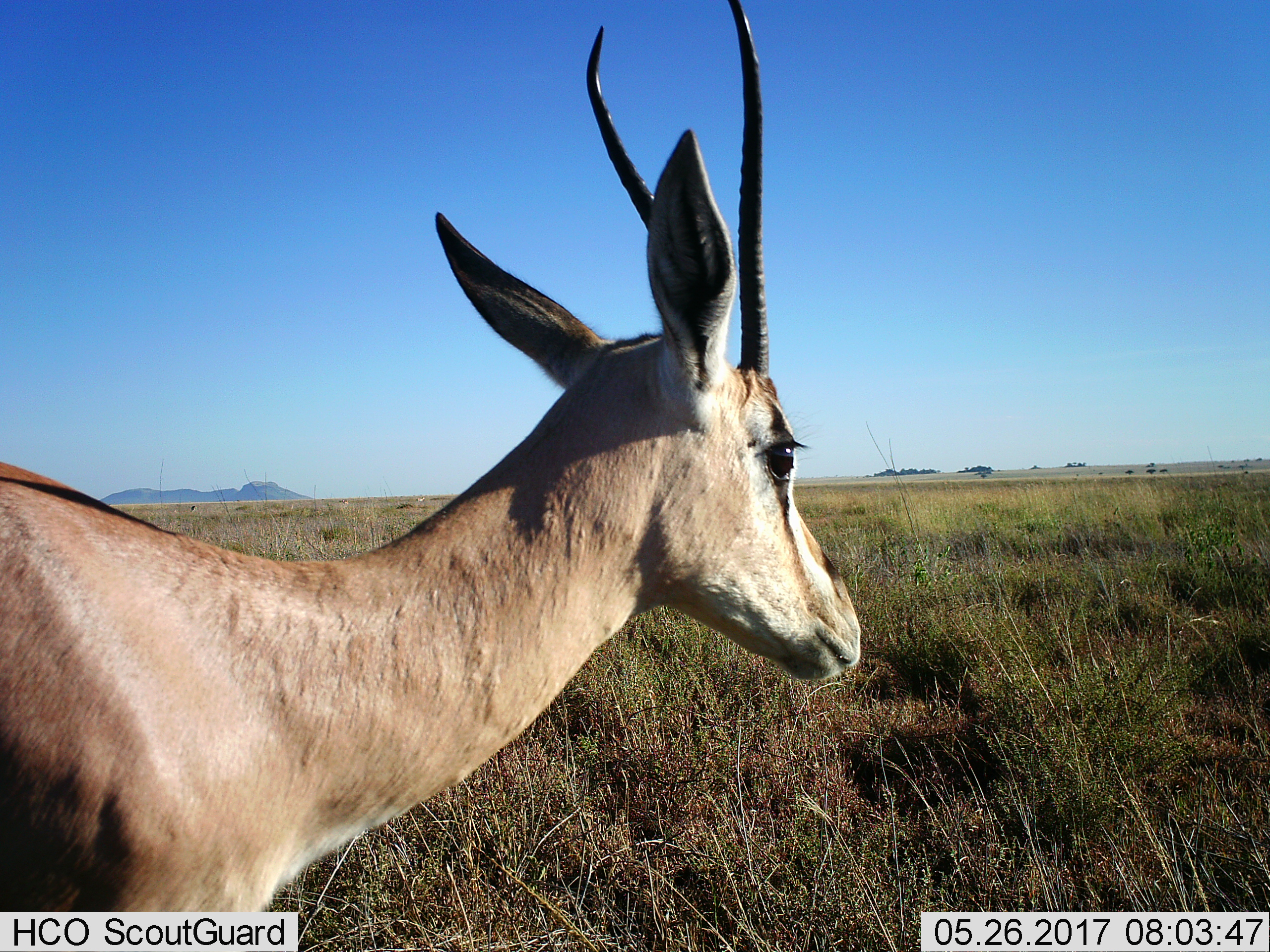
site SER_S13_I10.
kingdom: Animalia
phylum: Chordata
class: Mammalia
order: Artiodactyla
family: Bovidae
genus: Eudorcas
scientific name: Eudorcas thomsonii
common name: thomson's gazelle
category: gazellethomsons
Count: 1.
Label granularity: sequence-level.